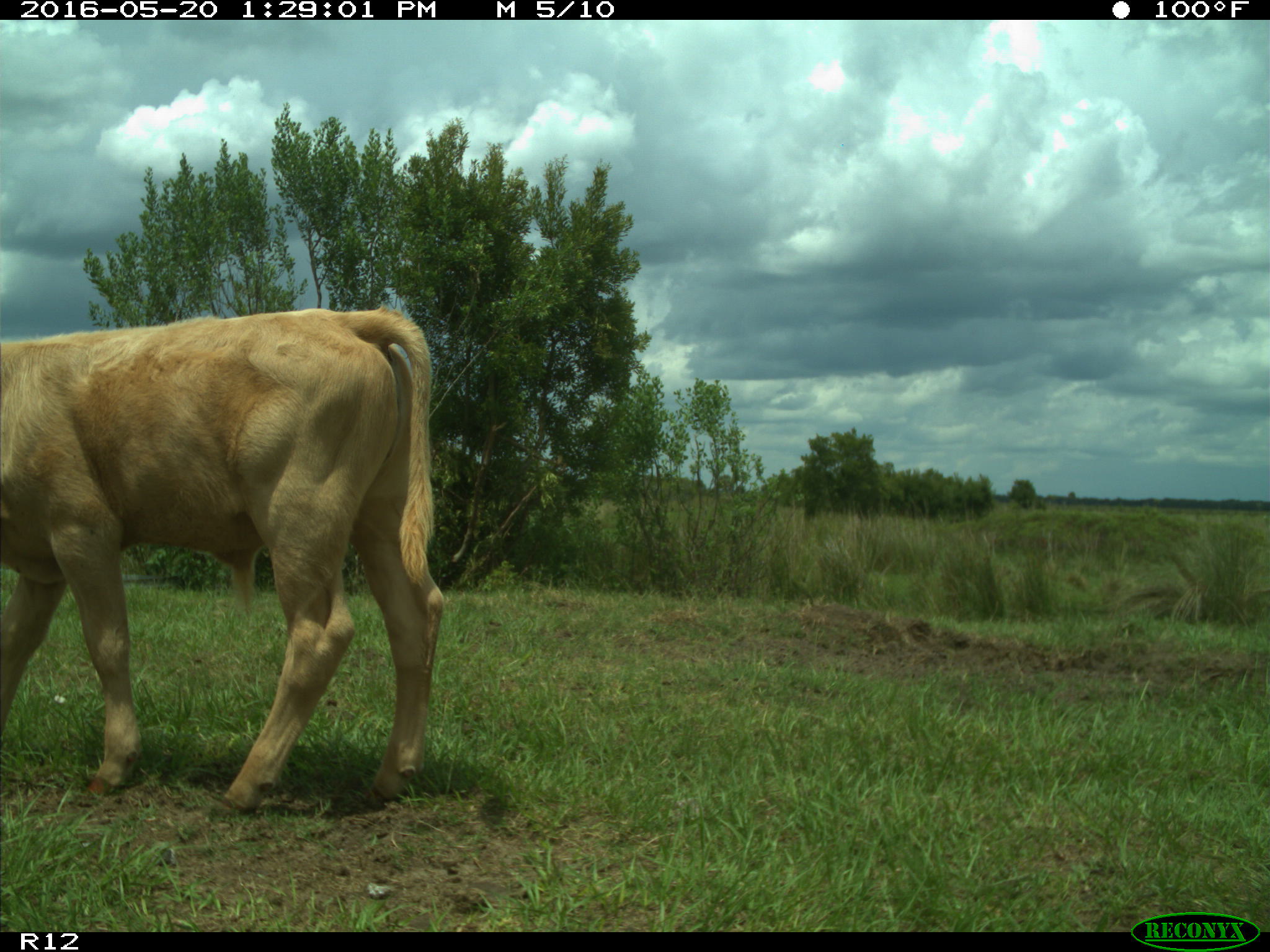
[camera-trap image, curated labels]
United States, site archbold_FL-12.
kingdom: Animalia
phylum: Chordata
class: Mammalia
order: Artiodactyla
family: Bovidae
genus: Bos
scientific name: Bos taurus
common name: domestic cow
Bos taurus (domestic cow).